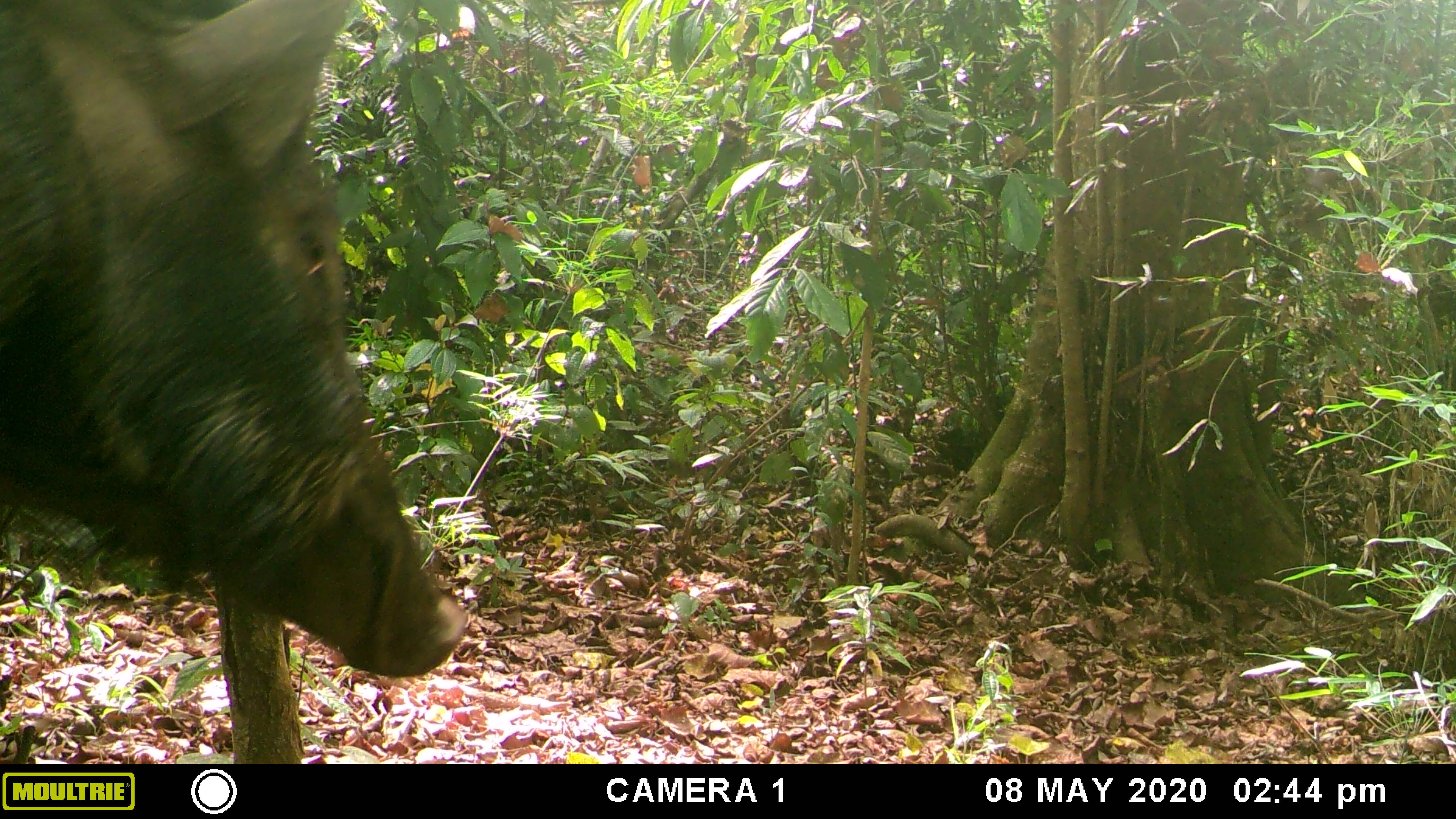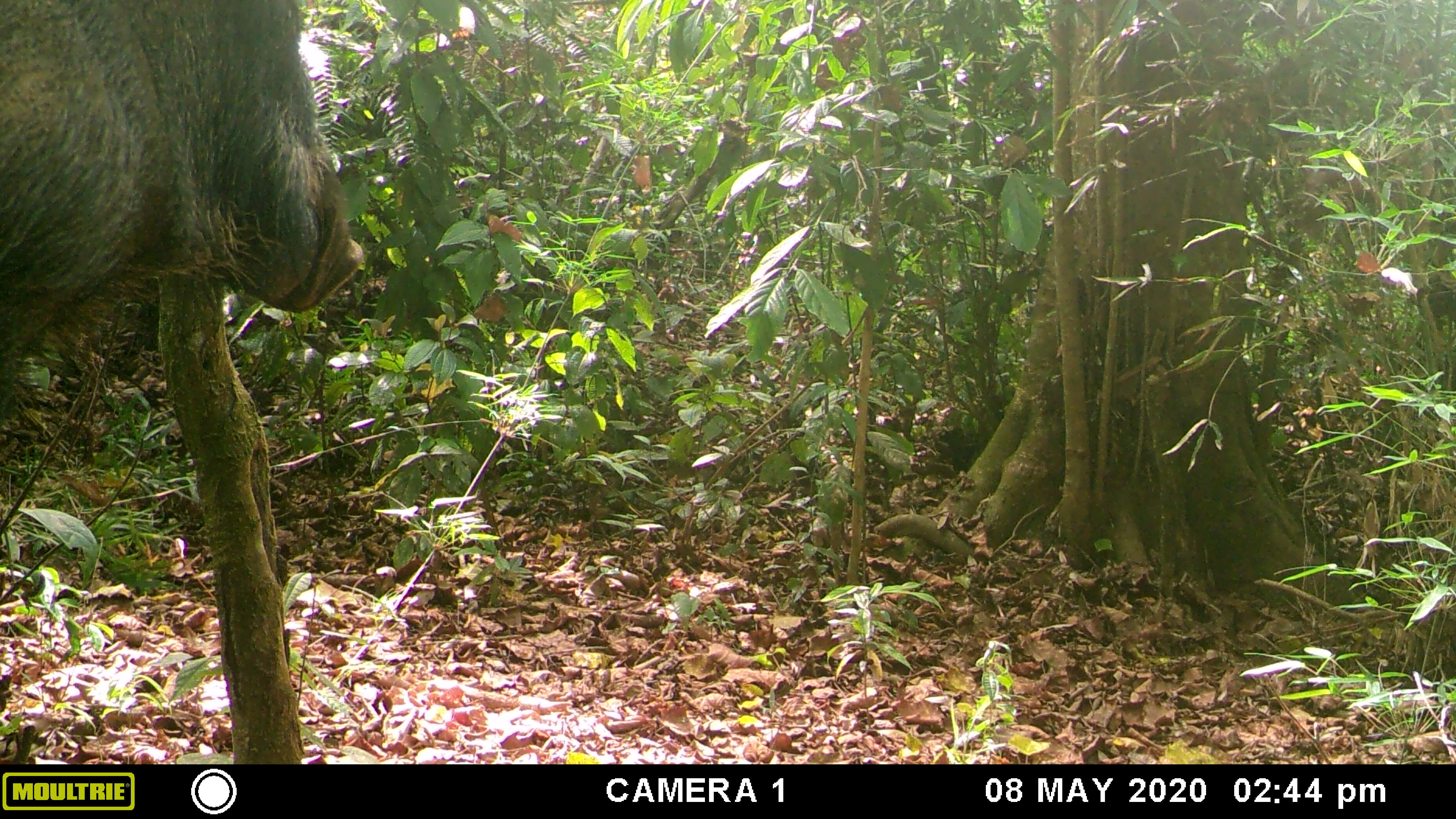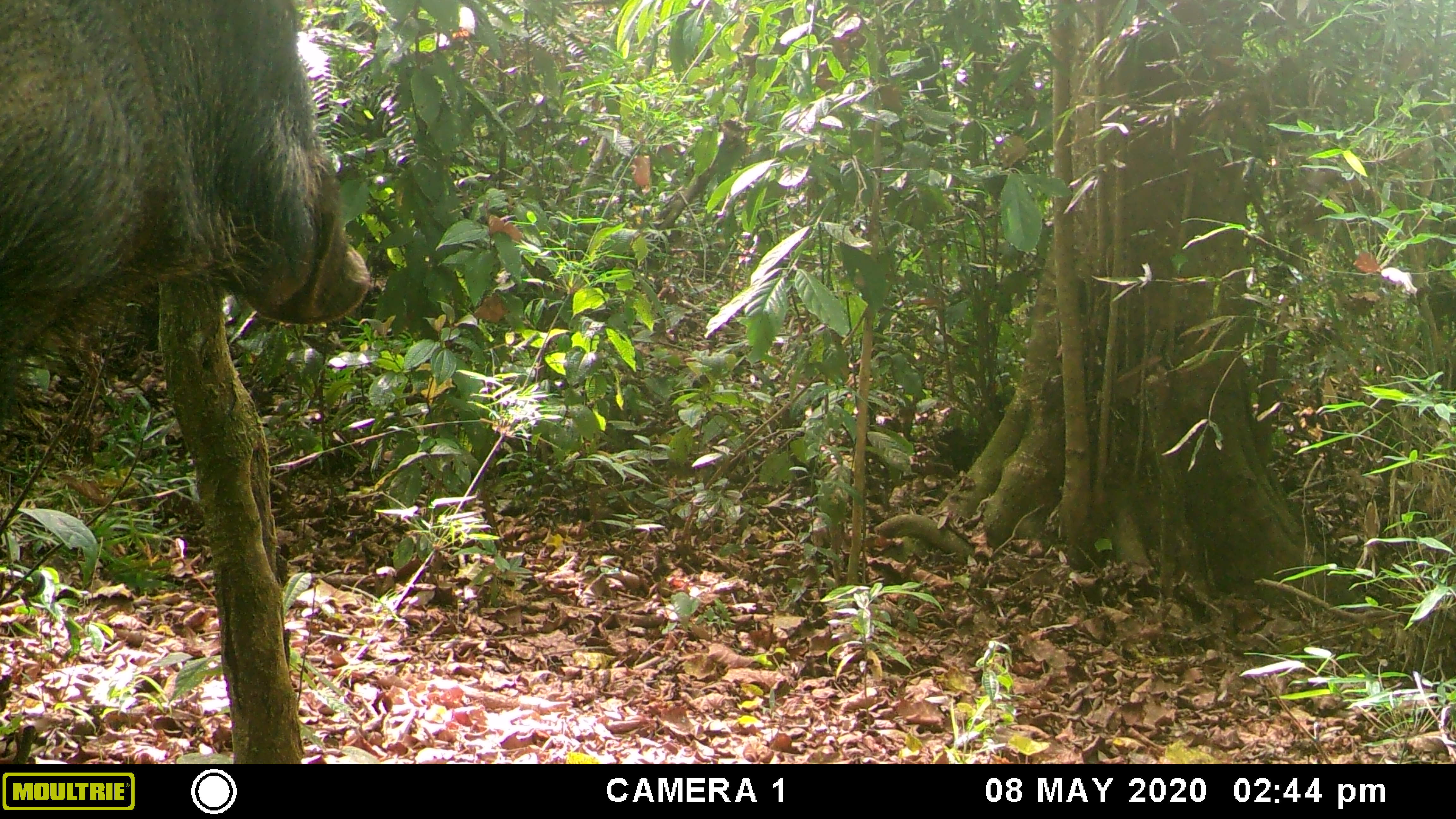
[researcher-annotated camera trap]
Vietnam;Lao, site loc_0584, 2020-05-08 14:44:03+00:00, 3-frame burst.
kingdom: Animalia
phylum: Chordata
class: Mammalia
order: Artiodactyla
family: Suidae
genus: Sus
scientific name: Sus scrofa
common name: eurasian wild pig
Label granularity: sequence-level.